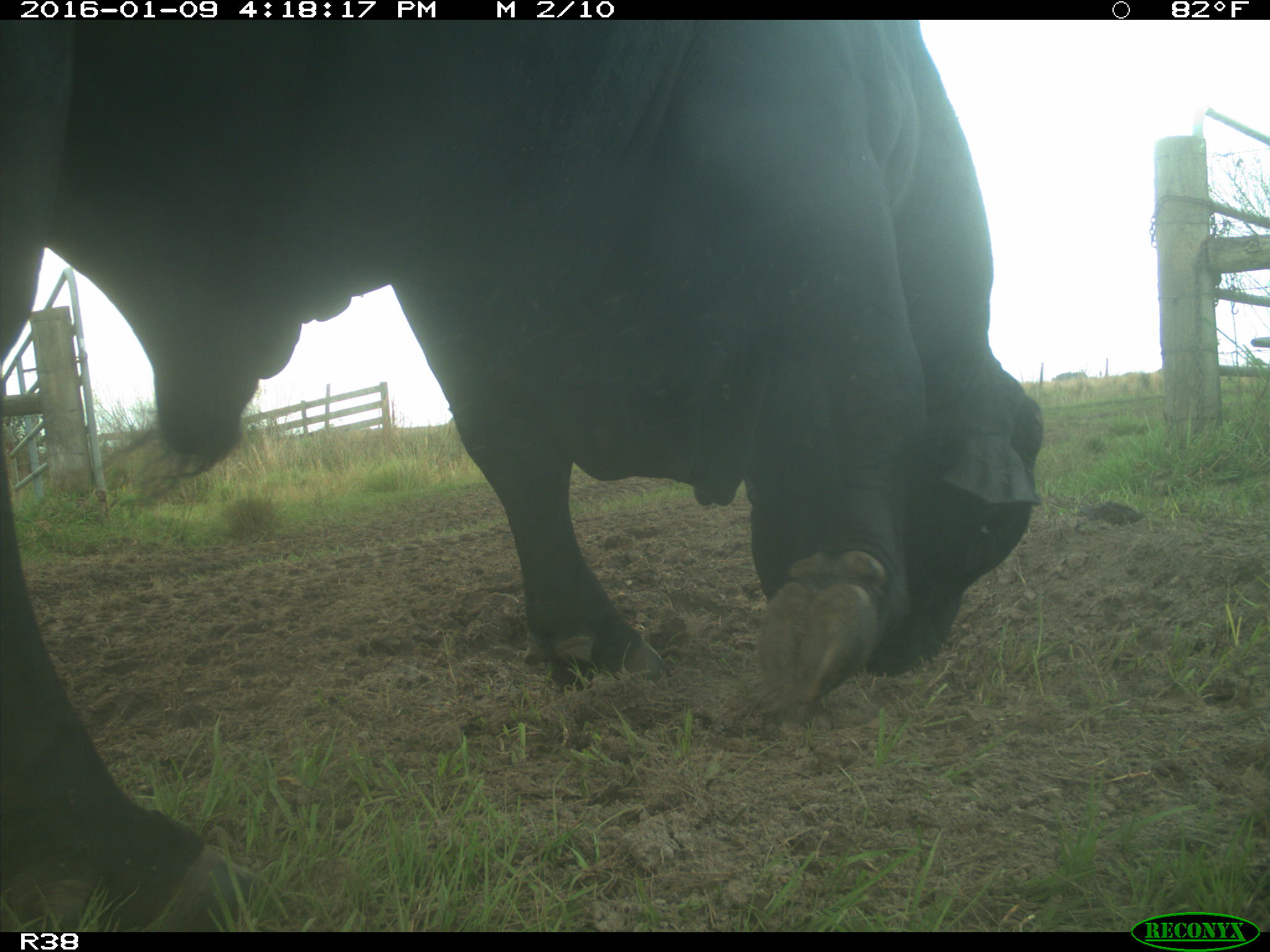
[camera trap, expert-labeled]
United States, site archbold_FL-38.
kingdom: Animalia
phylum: Chordata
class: Mammalia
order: Artiodactyla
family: Bovidae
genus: Bos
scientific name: Bos taurus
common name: domestic cow